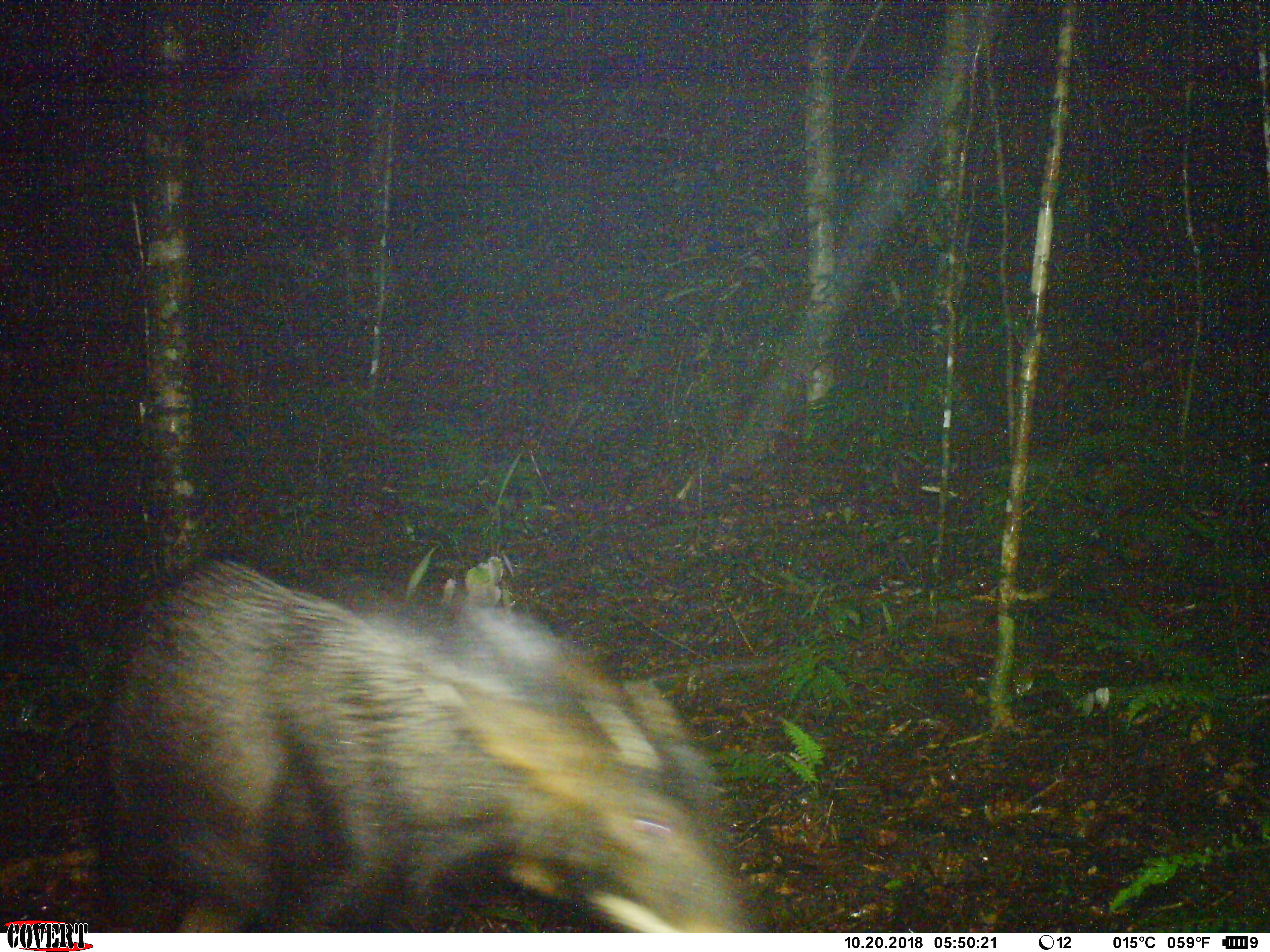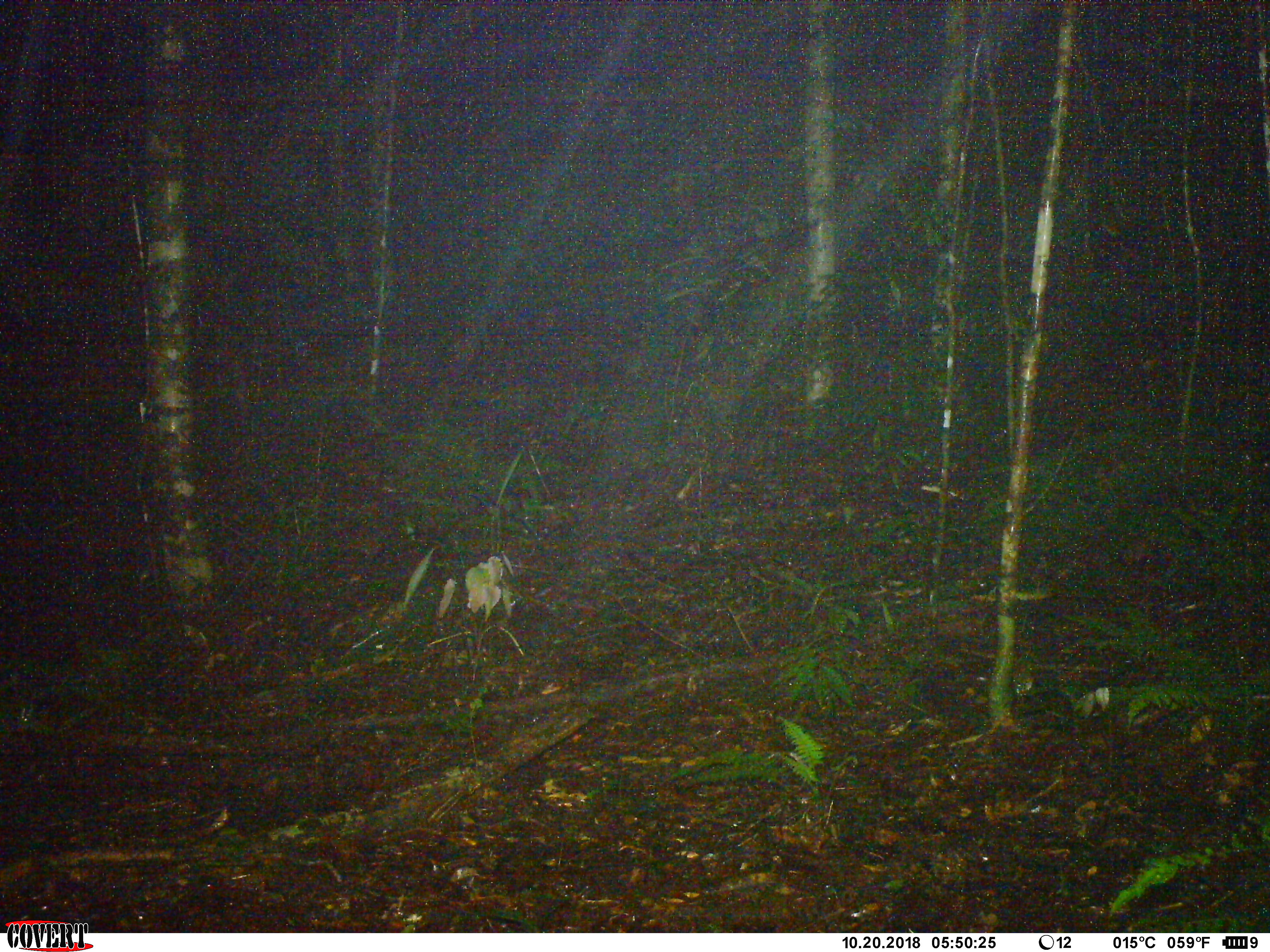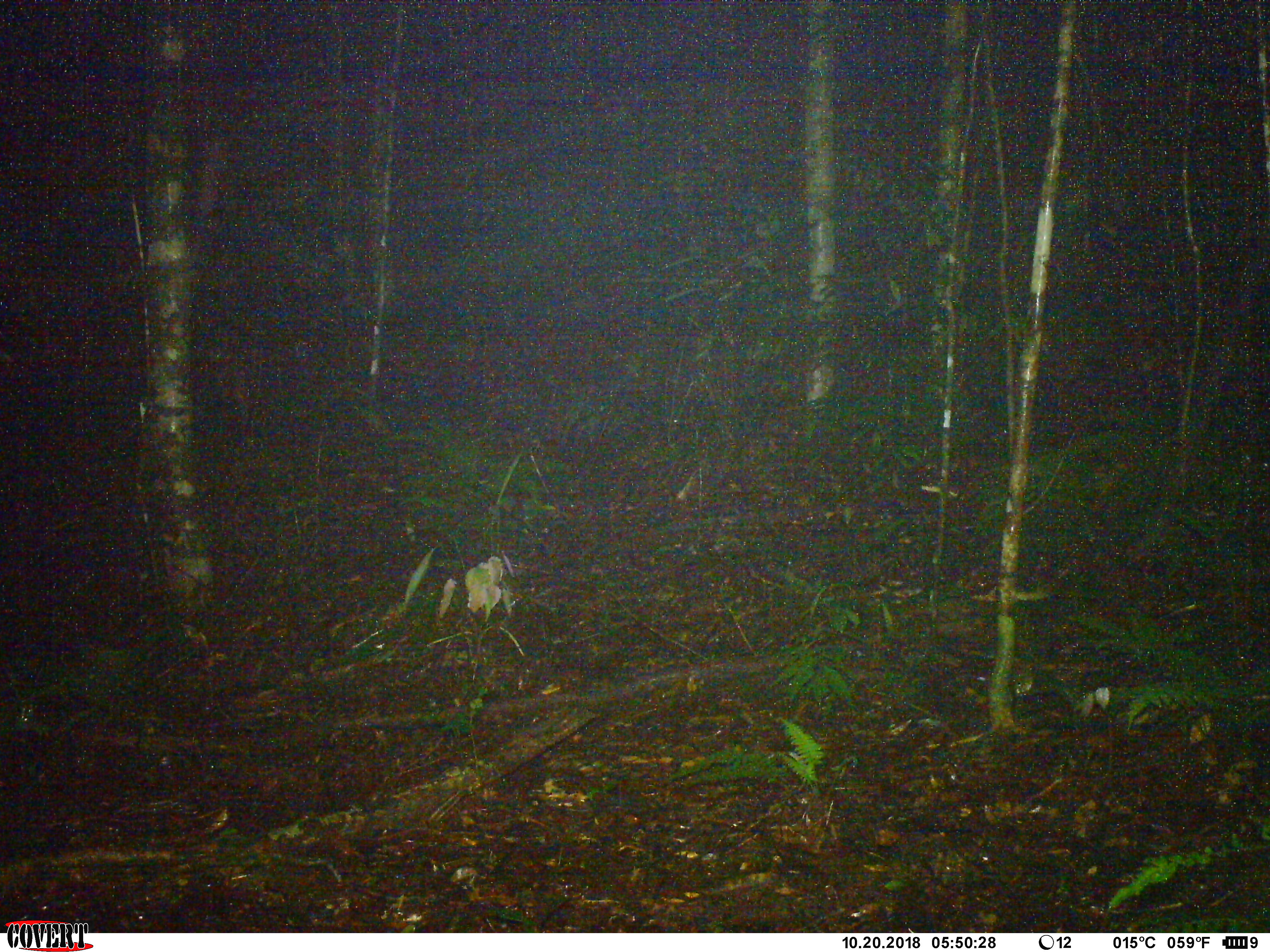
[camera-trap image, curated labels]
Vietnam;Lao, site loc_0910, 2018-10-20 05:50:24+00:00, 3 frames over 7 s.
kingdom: Animalia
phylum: Chordata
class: Mammalia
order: Artiodactyla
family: Bovidae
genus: Capricornis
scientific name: Capricornis sumatraensis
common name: chinese serow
Chinese serow (Capricornis sumatraensis). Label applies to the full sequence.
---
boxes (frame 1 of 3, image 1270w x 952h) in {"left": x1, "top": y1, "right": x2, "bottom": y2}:
chinese serow: {"left": 96, "top": 555, "right": 753, "bottom": 932}